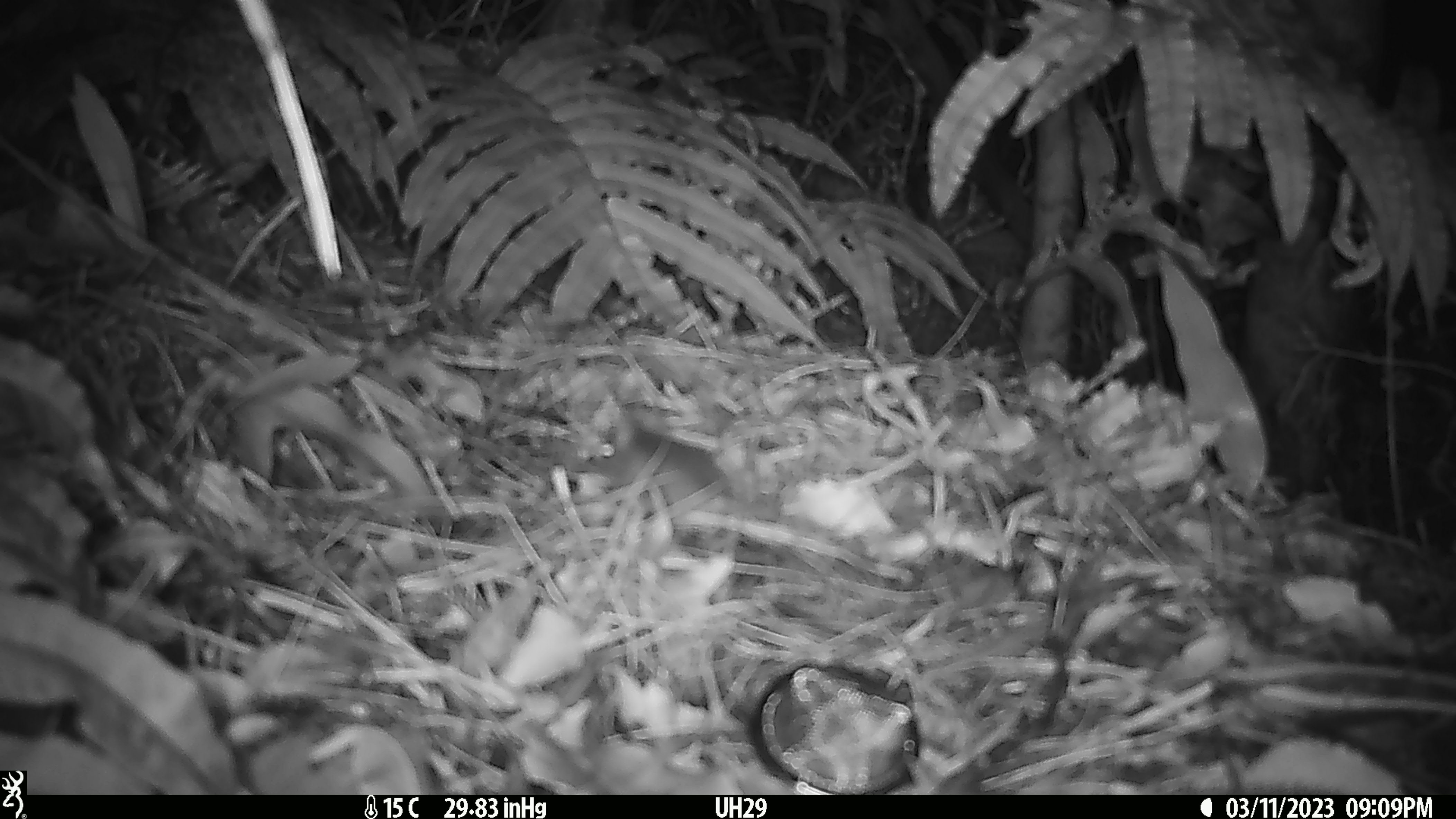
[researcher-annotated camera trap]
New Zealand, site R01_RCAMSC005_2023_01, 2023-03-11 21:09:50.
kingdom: Animalia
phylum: Chordata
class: Mammalia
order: Rodentia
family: Muridae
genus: Mus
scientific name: Mus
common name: mouse